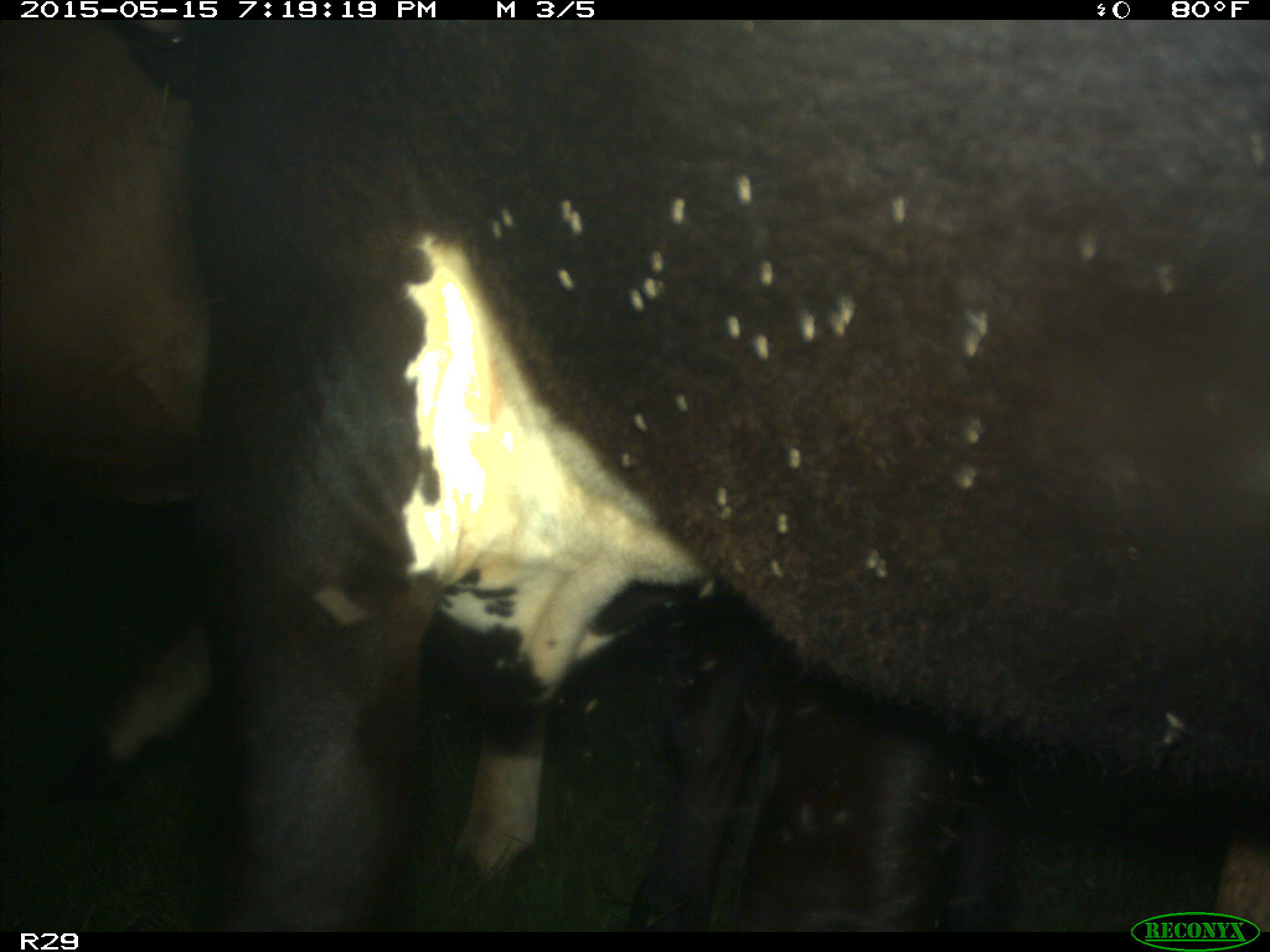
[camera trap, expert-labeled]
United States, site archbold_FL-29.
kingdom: Animalia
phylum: Chordata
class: Mammalia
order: Artiodactyla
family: Bovidae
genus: Bos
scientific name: Bos taurus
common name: domestic cow